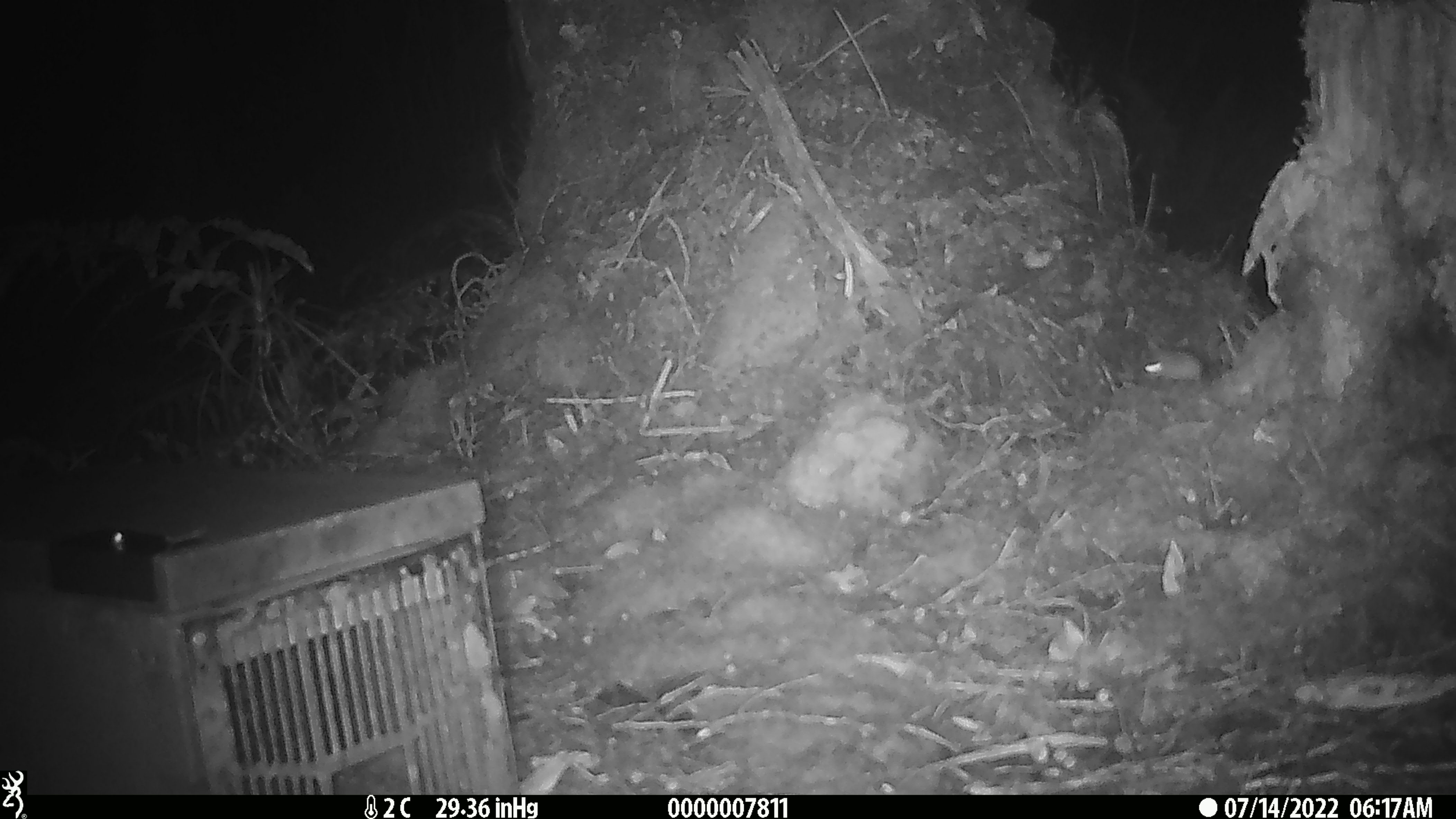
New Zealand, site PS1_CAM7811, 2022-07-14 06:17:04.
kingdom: Animalia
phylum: Chordata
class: Mammalia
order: Rodentia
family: Muridae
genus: Mus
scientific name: Mus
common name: mouse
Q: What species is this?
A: Mouse (Mus).